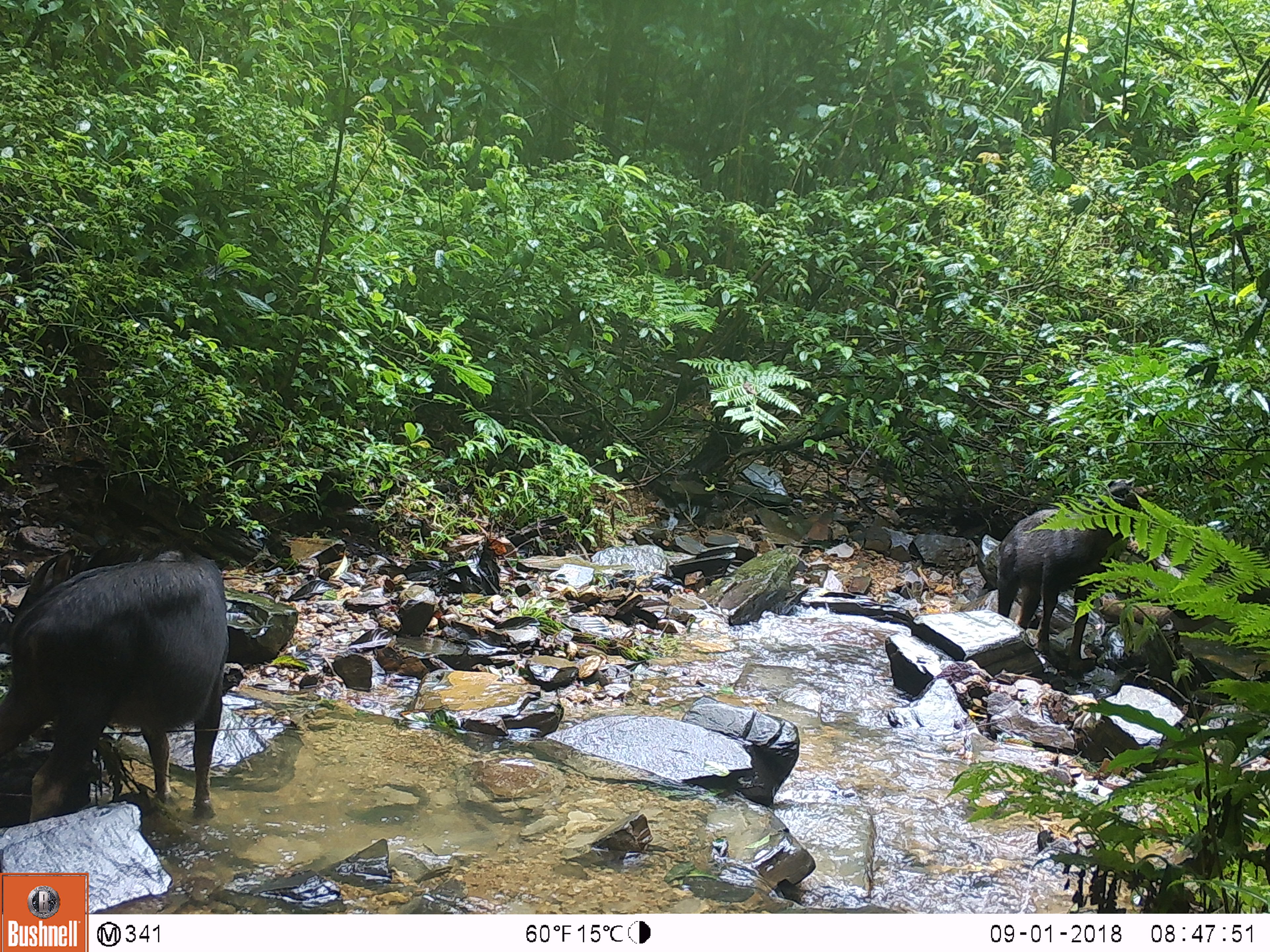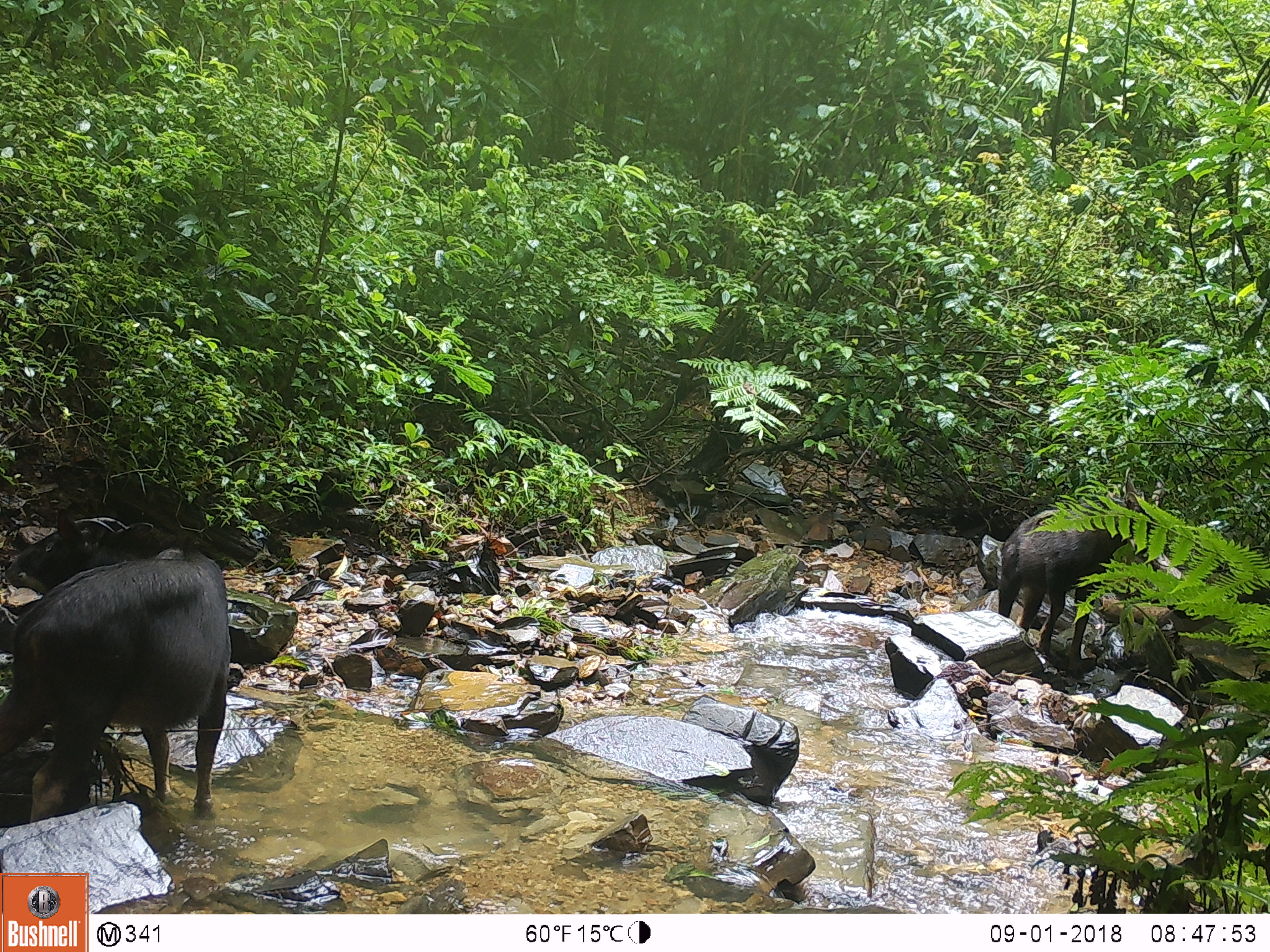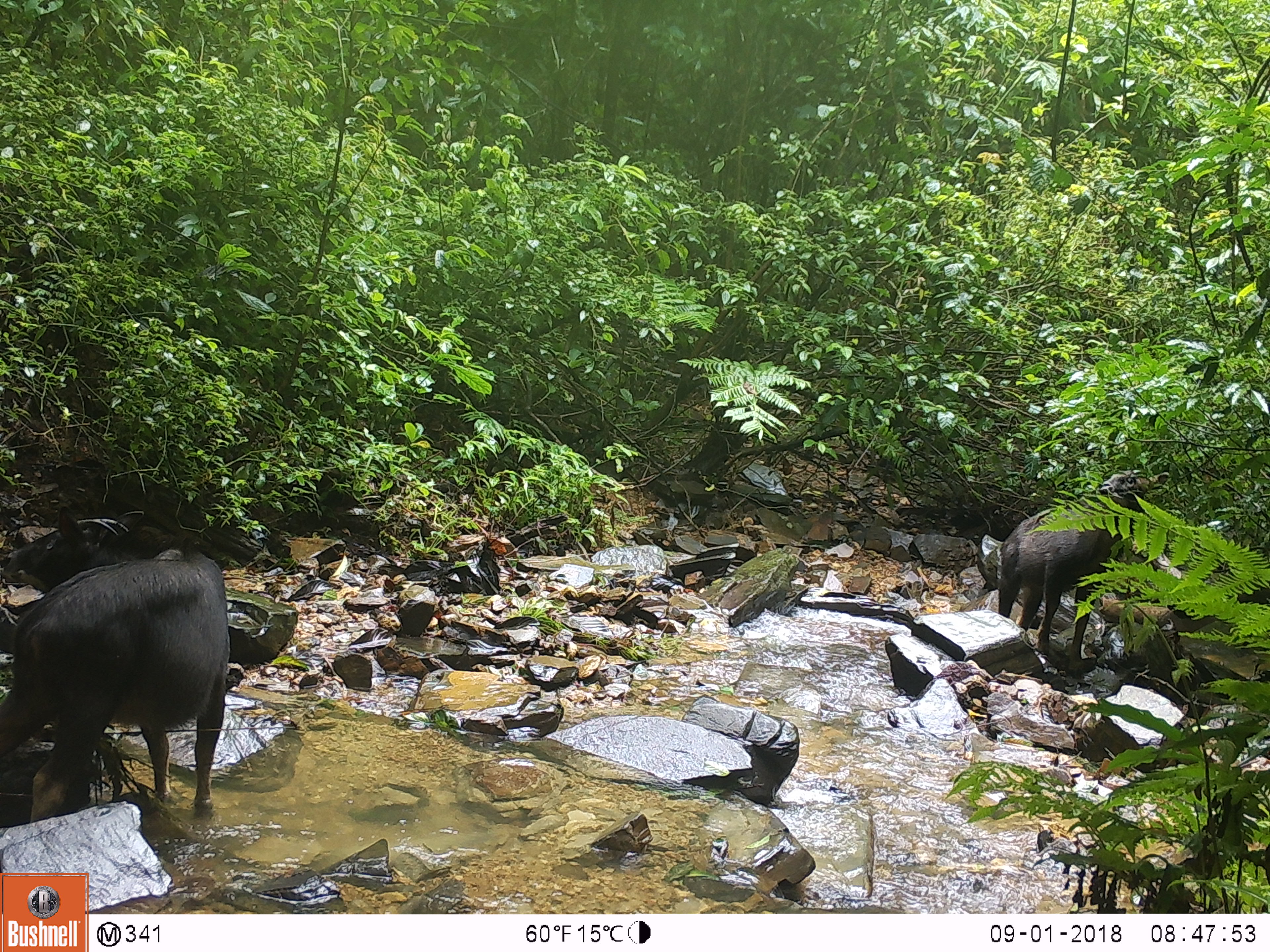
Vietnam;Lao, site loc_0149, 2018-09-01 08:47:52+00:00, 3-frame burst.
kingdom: Animalia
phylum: Chordata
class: Mammalia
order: Artiodactyla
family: Bovidae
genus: Capricornis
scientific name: Capricornis sumatraensis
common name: chinese serow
Chinese serow (Capricornis sumatraensis). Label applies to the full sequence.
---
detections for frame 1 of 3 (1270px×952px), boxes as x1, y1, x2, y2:
chinese serow: 0, 540, 230, 822; 996, 481, 1149, 670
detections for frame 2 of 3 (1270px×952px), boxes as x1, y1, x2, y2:
chinese serow: 0, 508, 233, 823; 997, 466, 1165, 671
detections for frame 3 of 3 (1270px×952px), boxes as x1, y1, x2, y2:
chinese serow: 0, 543, 231, 821; 996, 467, 1170, 670